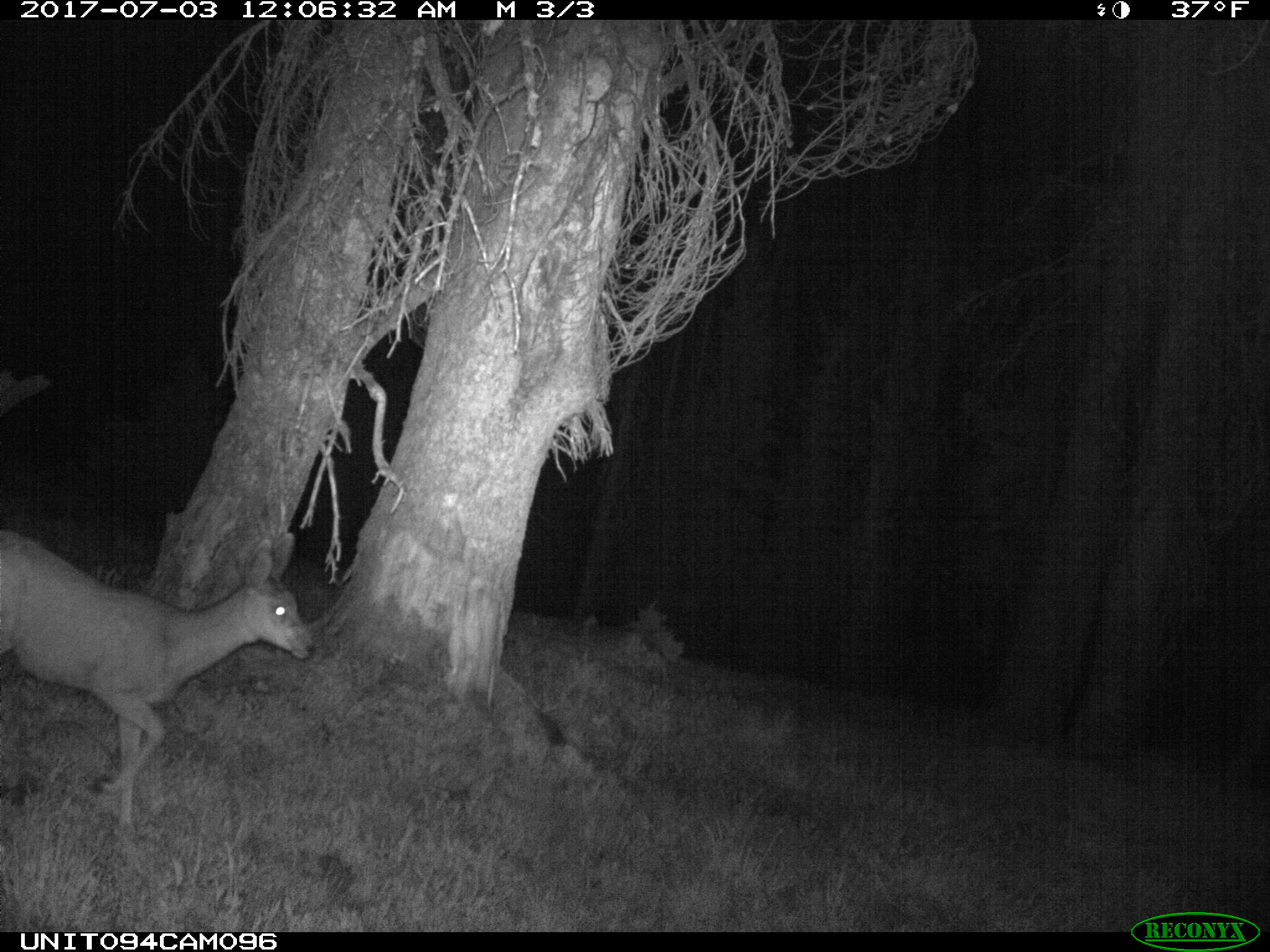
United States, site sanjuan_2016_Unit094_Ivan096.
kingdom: Animalia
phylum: Chordata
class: Mammalia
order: Artiodactyla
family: Cervidae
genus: Odocoileus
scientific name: Odocoileus hemionus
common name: mule deer